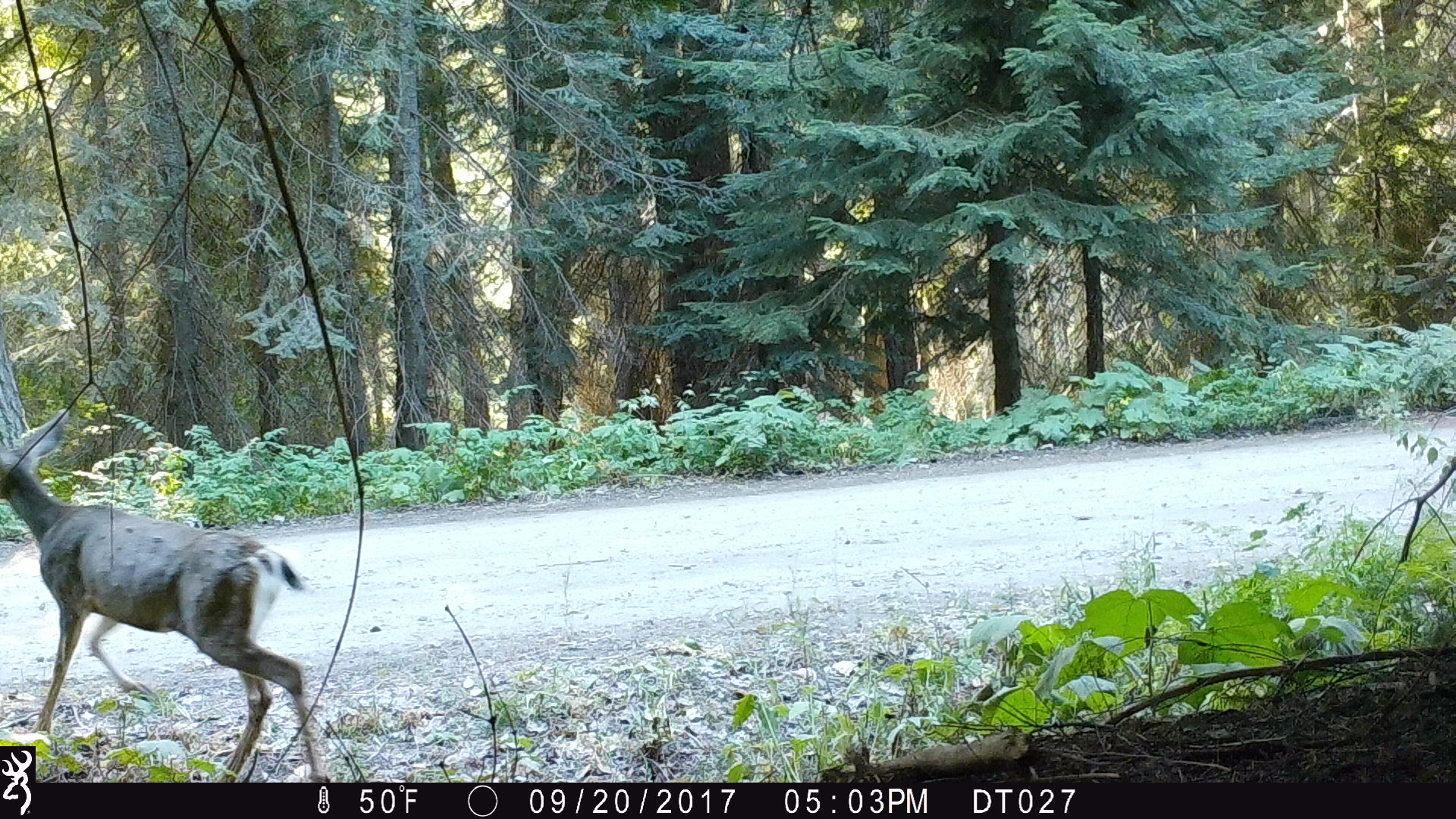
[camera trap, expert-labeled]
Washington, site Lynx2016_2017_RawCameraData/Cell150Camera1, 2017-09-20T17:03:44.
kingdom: Animalia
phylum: Chordata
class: Mammalia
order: Artiodactyla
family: Cervidae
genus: Odocoileus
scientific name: Odocoileus hemionus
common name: mule deer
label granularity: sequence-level